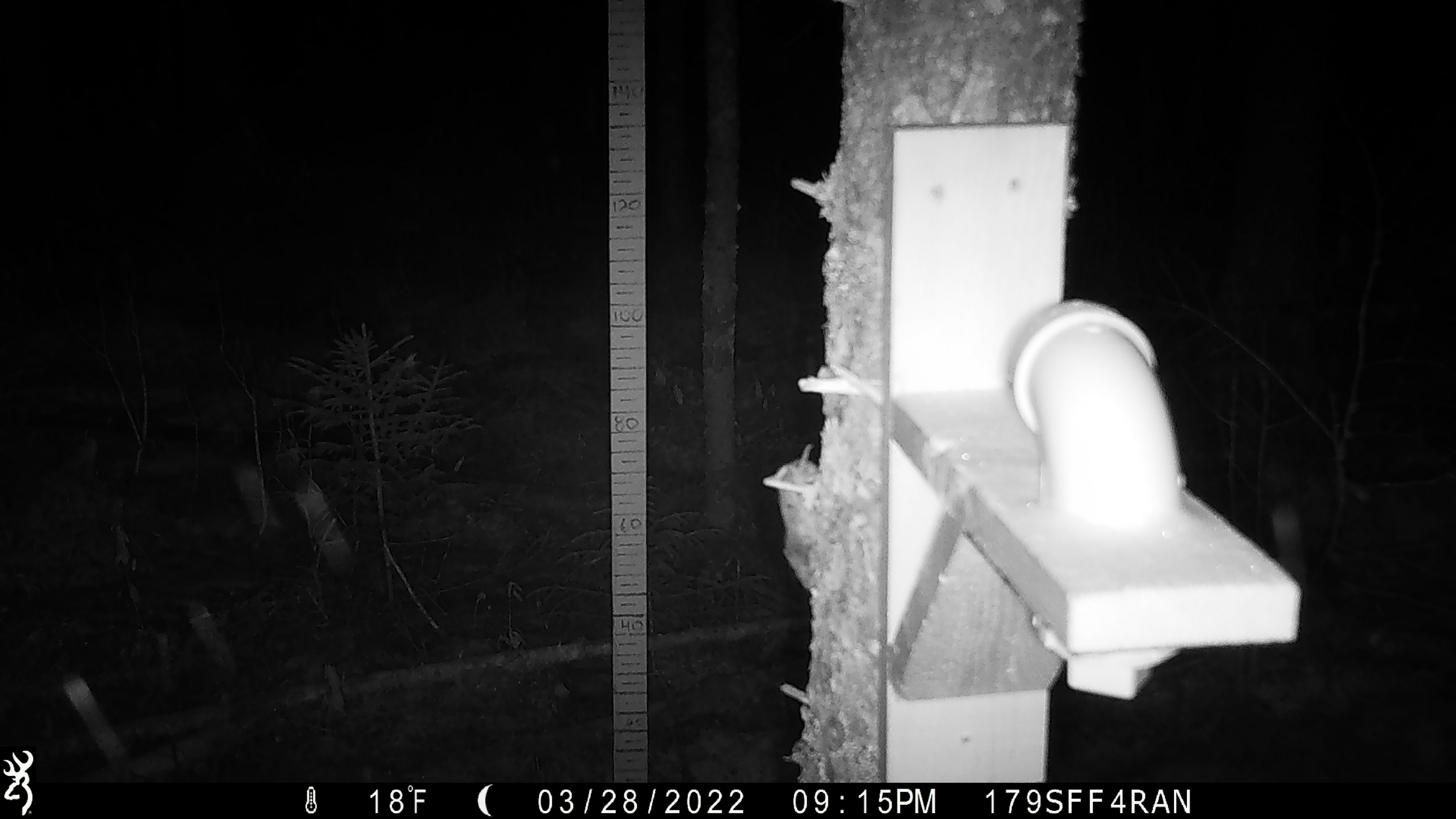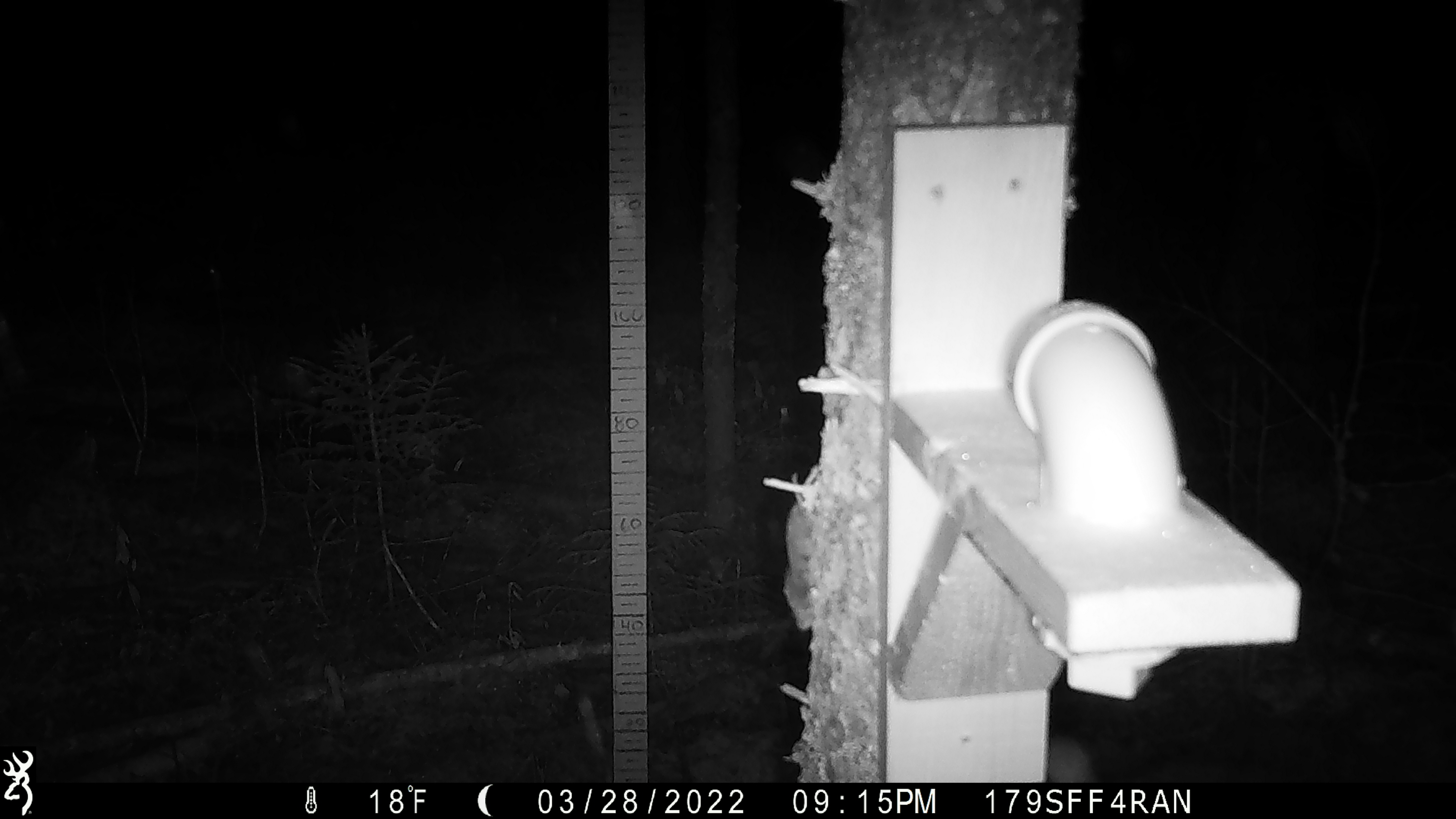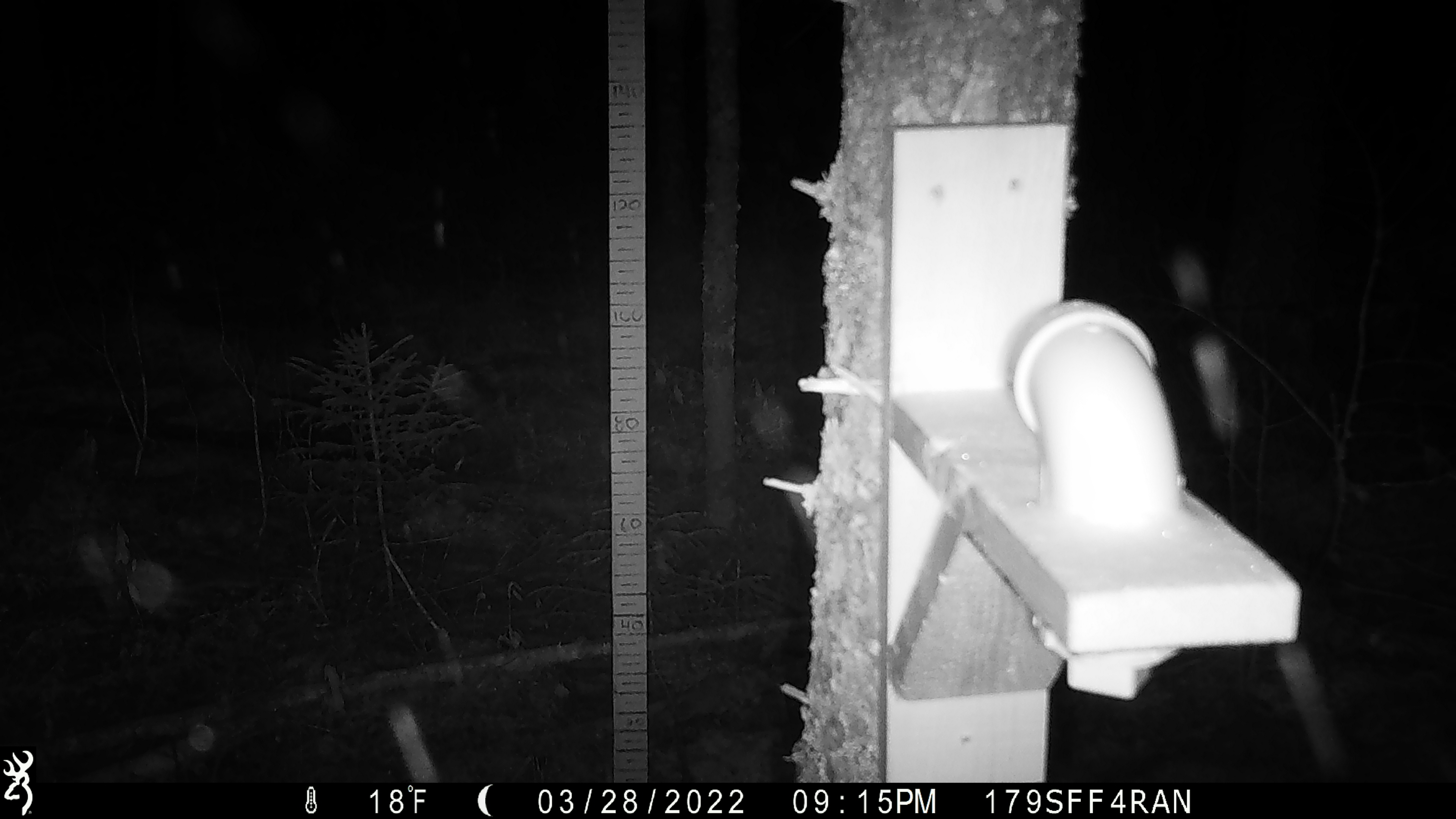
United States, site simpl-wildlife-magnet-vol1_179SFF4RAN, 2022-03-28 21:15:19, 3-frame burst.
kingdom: Animalia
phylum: Chordata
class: Mammalia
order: Rodentia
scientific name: Rodentia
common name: mouse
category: mouse sp.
Mouse sp. (mouse) (Rodentia).